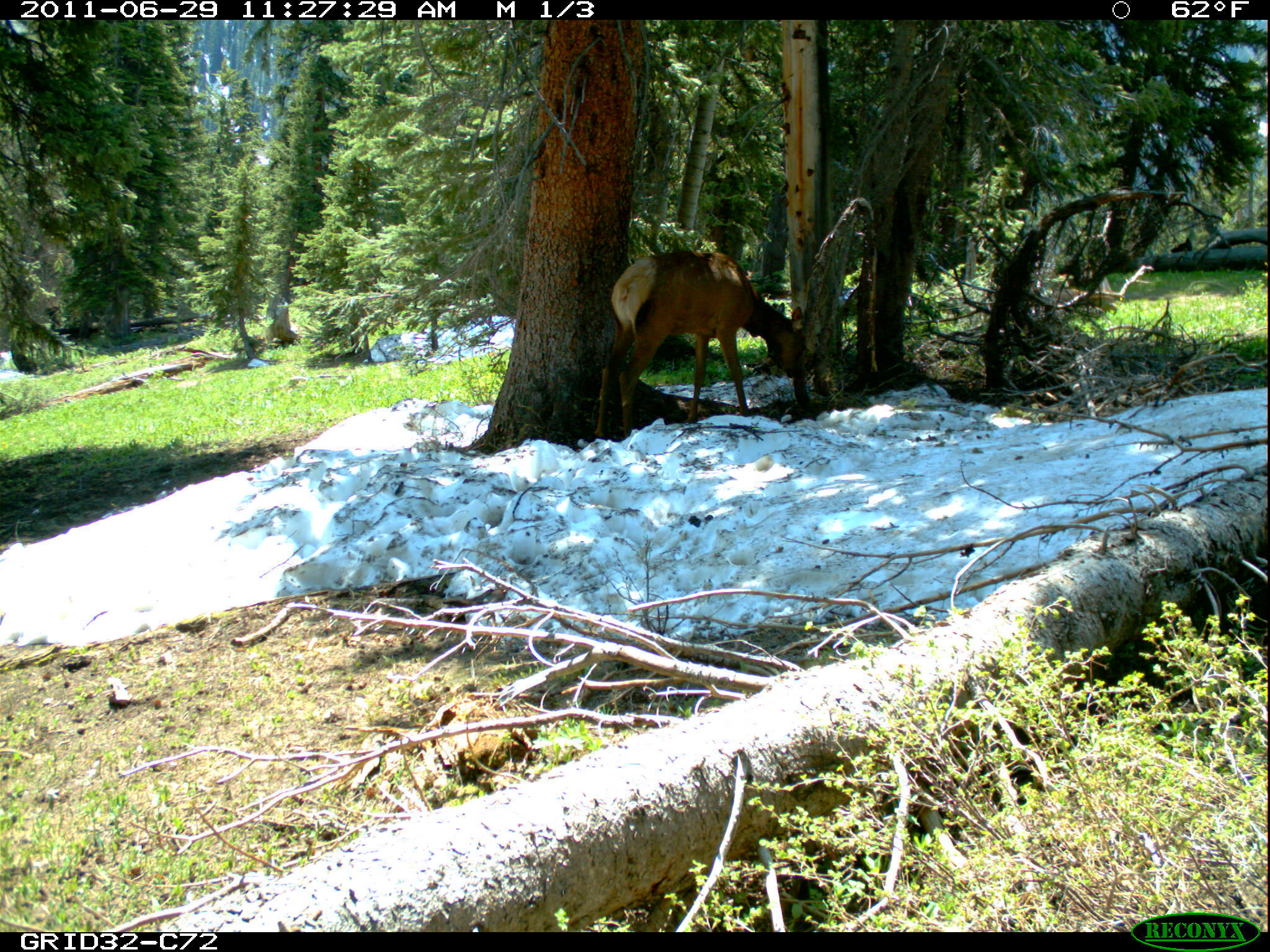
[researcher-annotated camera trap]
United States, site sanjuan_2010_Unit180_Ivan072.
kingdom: Animalia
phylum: Chordata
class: Mammalia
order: Artiodactyla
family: Cervidae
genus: Cervus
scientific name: Cervus elaphus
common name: red deer